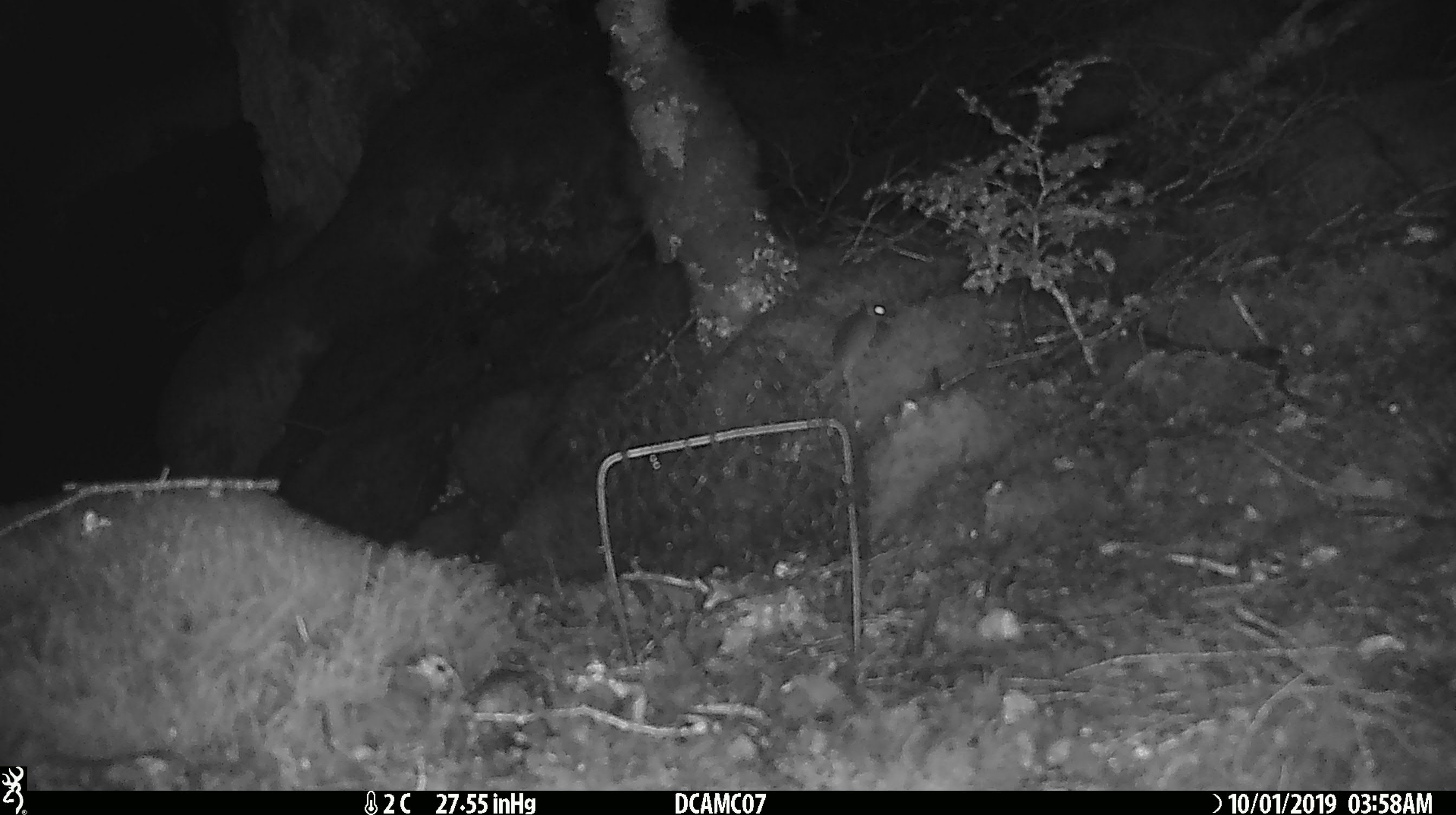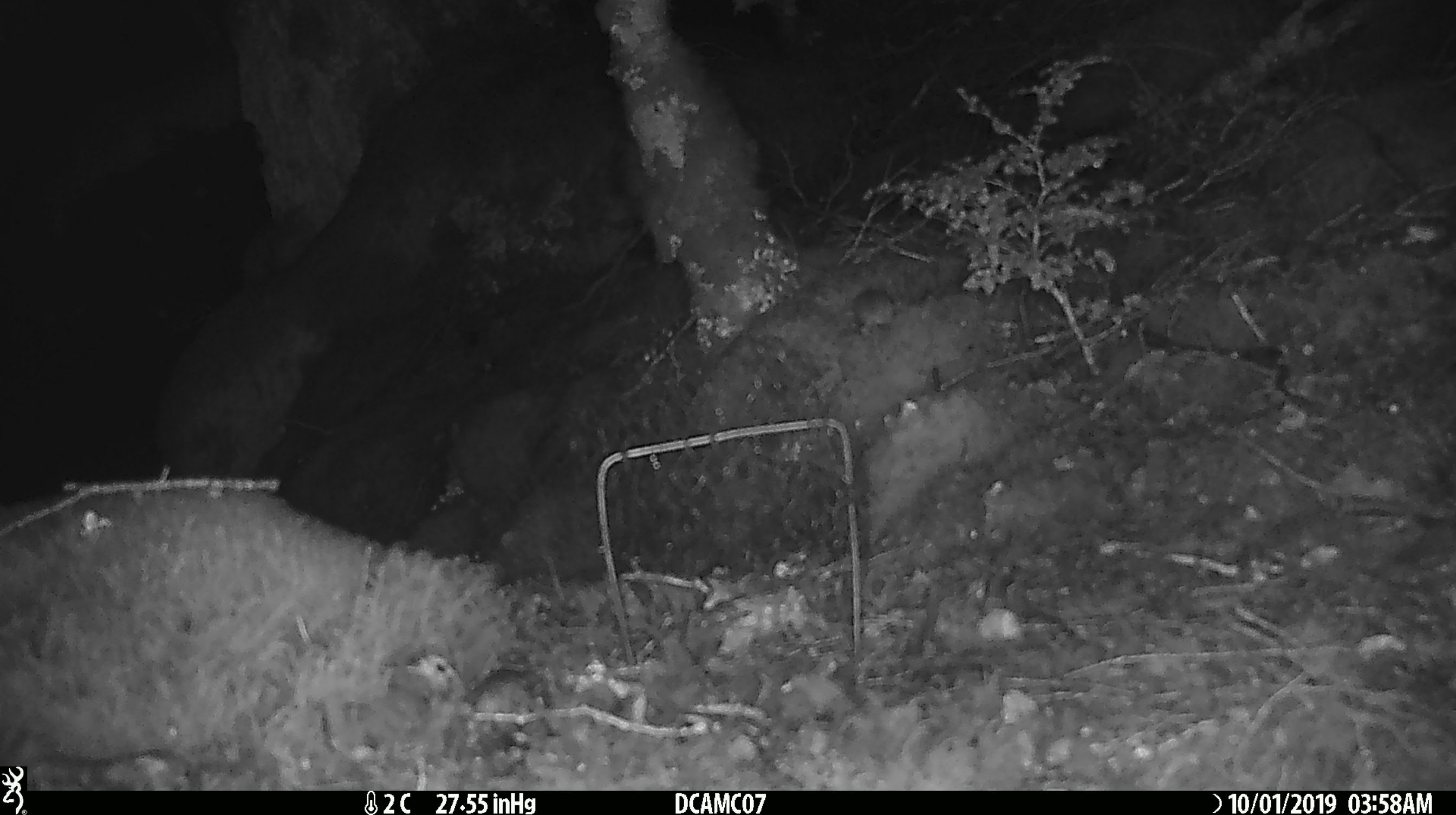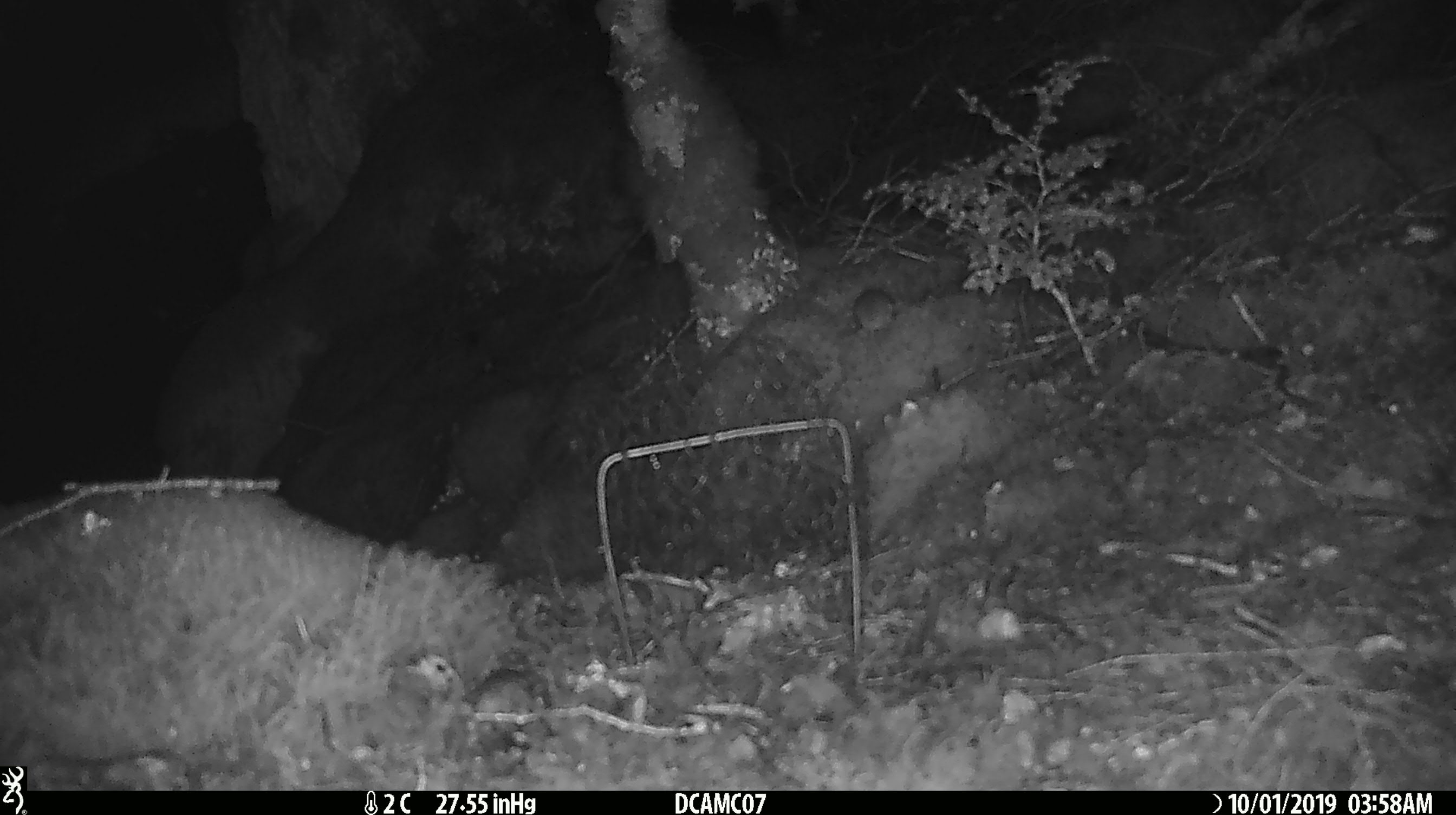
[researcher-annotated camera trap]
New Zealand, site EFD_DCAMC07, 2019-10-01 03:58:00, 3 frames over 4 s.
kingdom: Animalia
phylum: Chordata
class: Mammalia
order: Rodentia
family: Muridae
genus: Mus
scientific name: Mus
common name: mouse